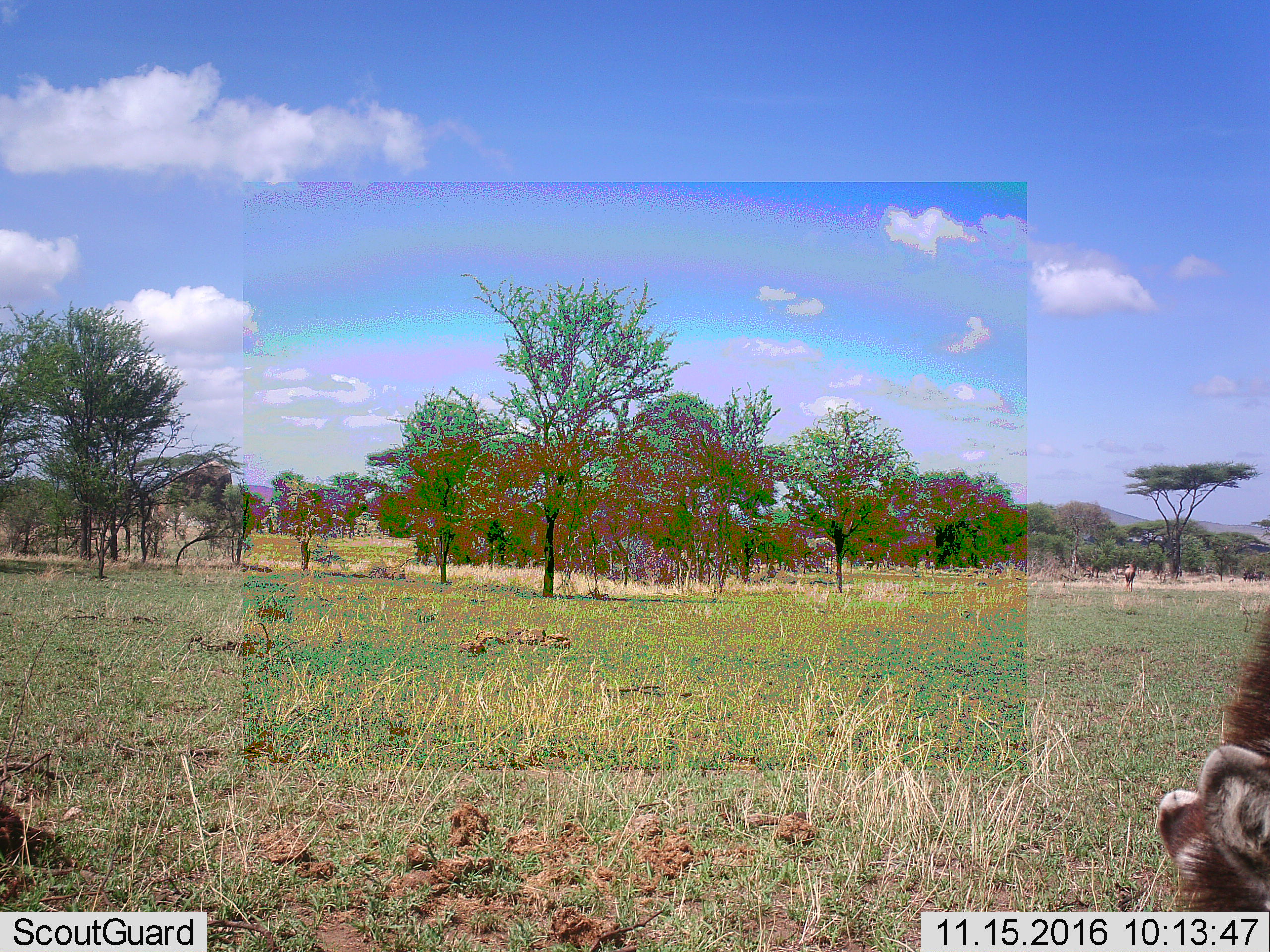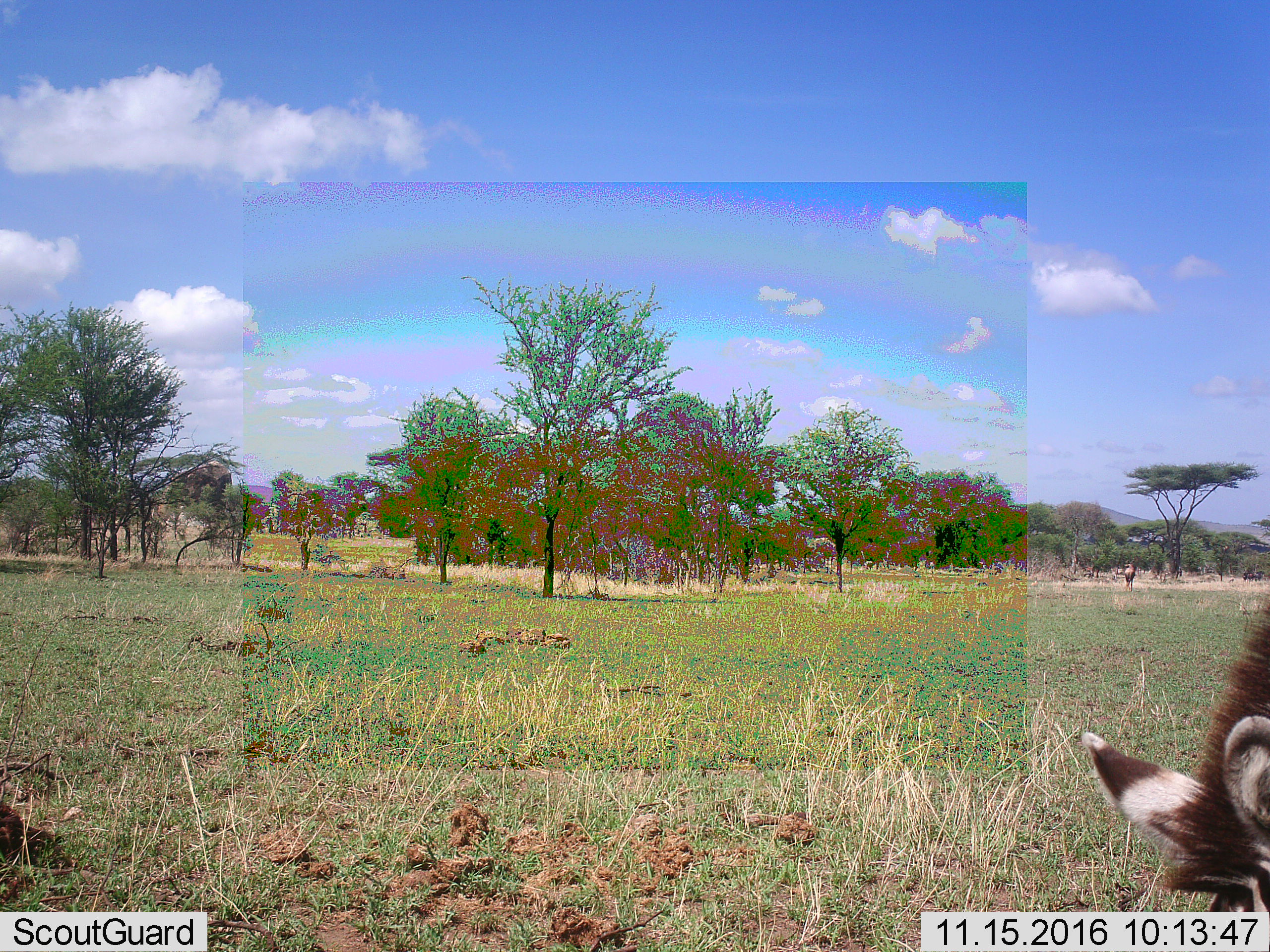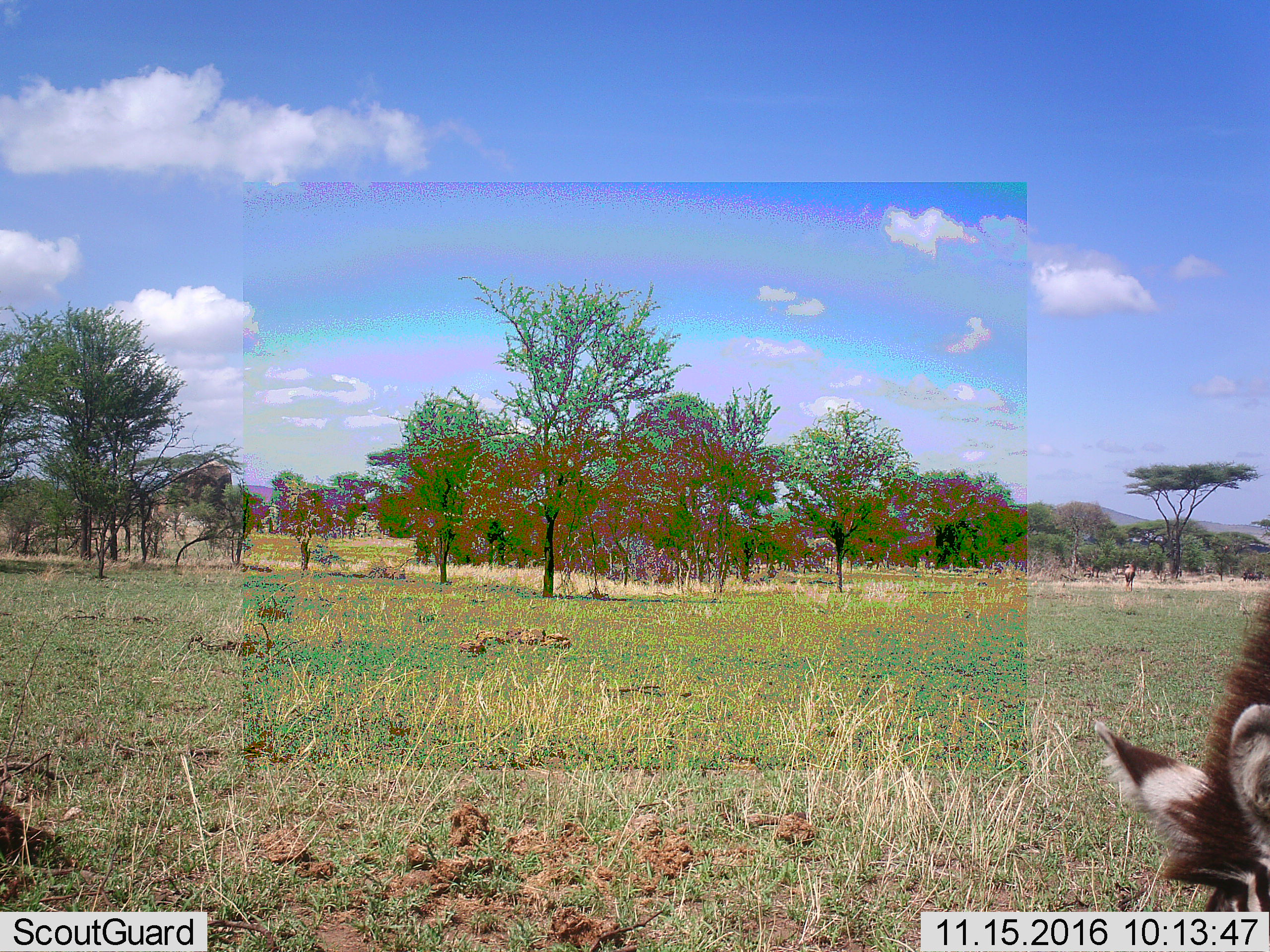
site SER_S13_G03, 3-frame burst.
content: unidentified animal